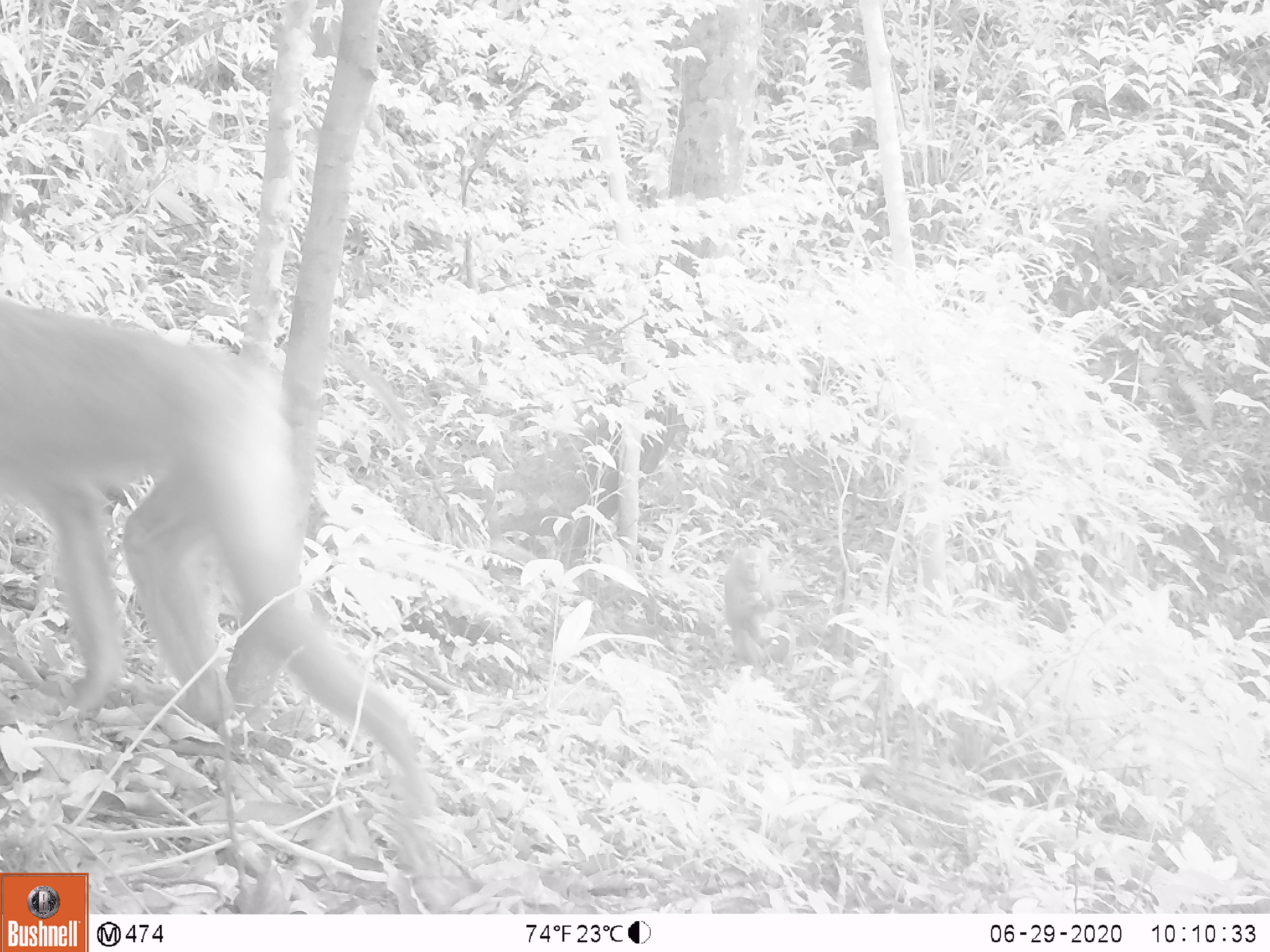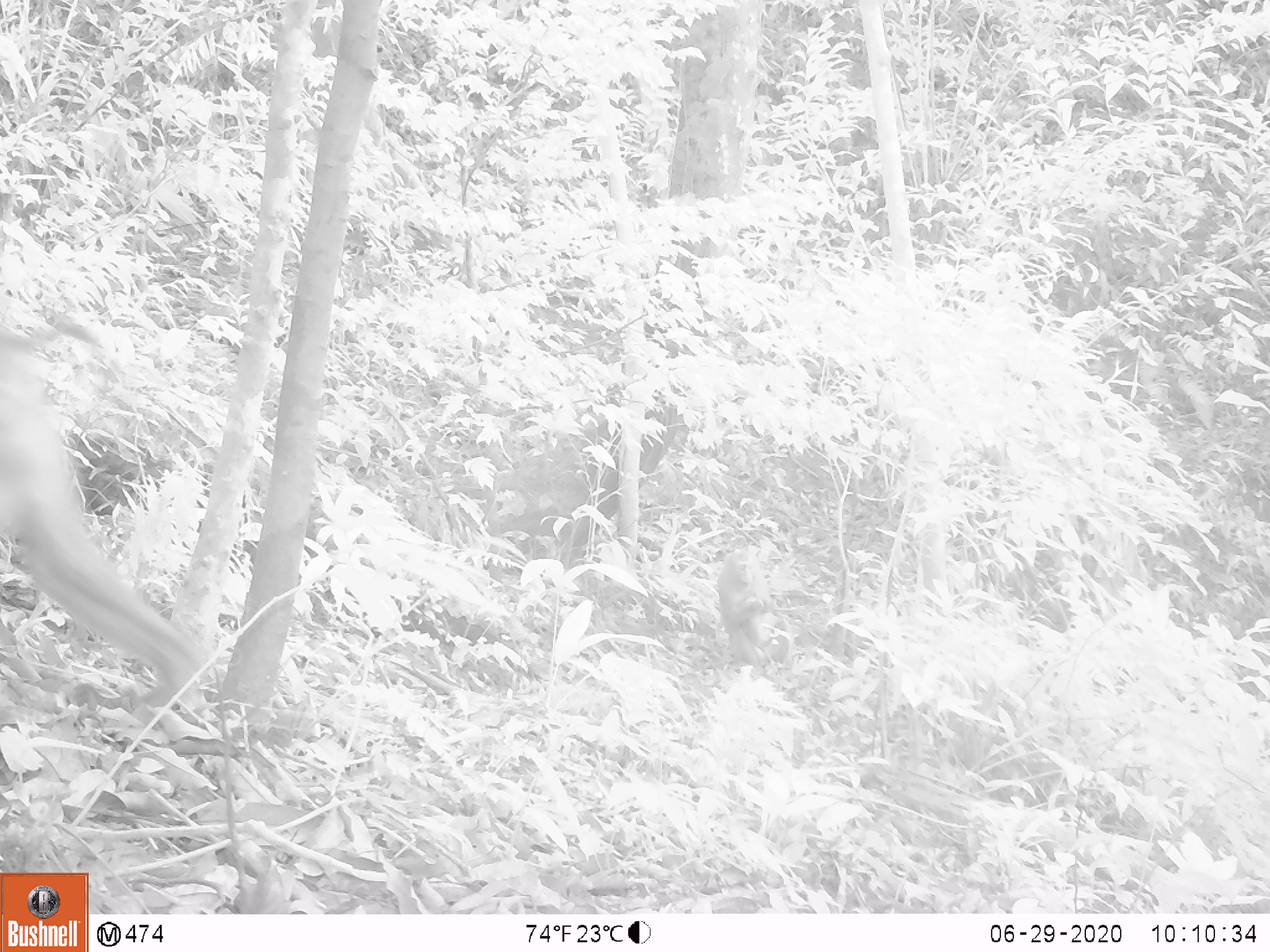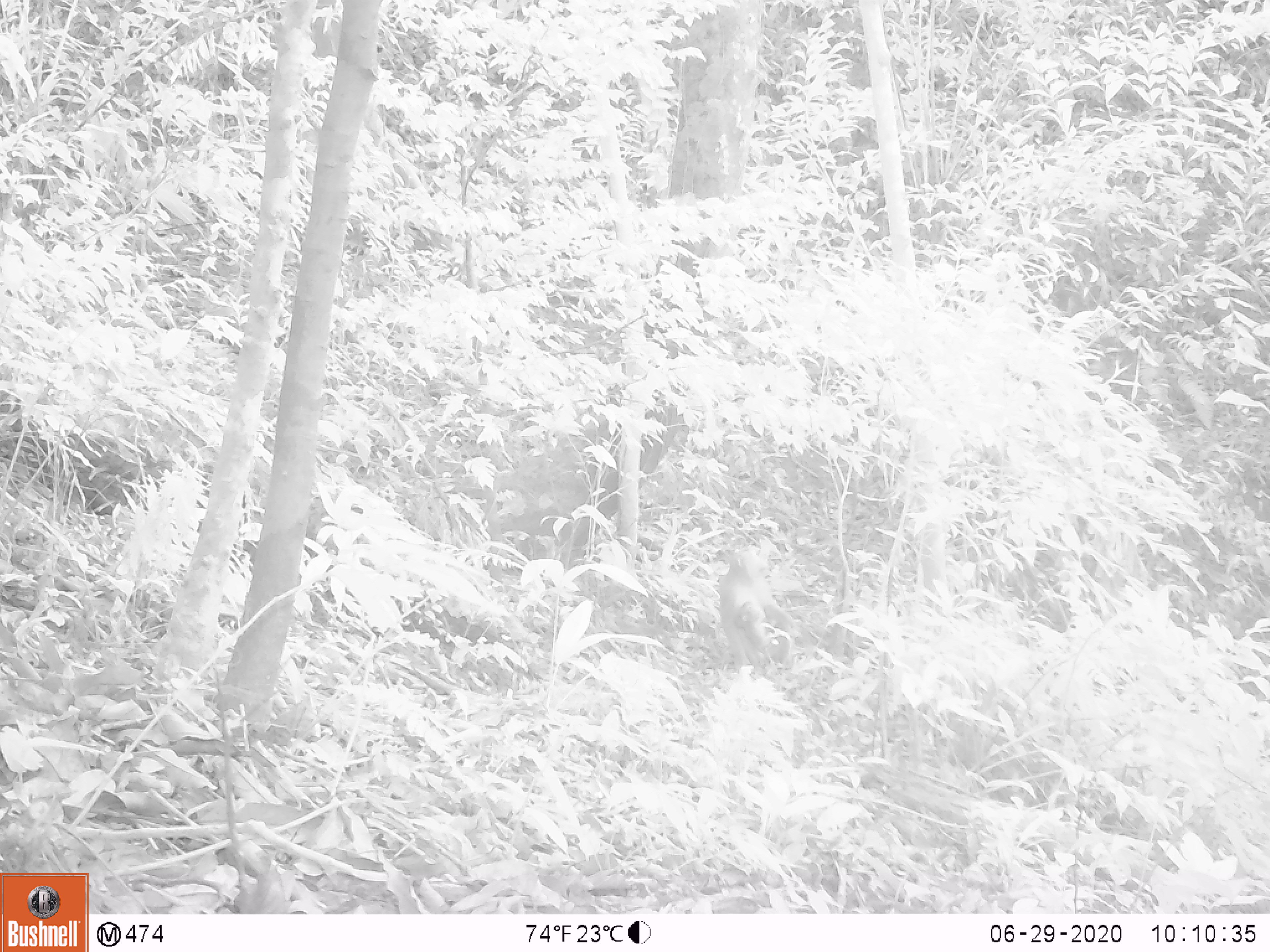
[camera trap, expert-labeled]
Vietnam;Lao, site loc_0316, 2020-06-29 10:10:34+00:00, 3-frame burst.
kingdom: Animalia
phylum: Chordata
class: Mammalia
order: Primates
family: Cercopithecidae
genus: Macaca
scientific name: Macaca nemestrina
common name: pig-tailed macaque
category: pig tailed macaque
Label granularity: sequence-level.